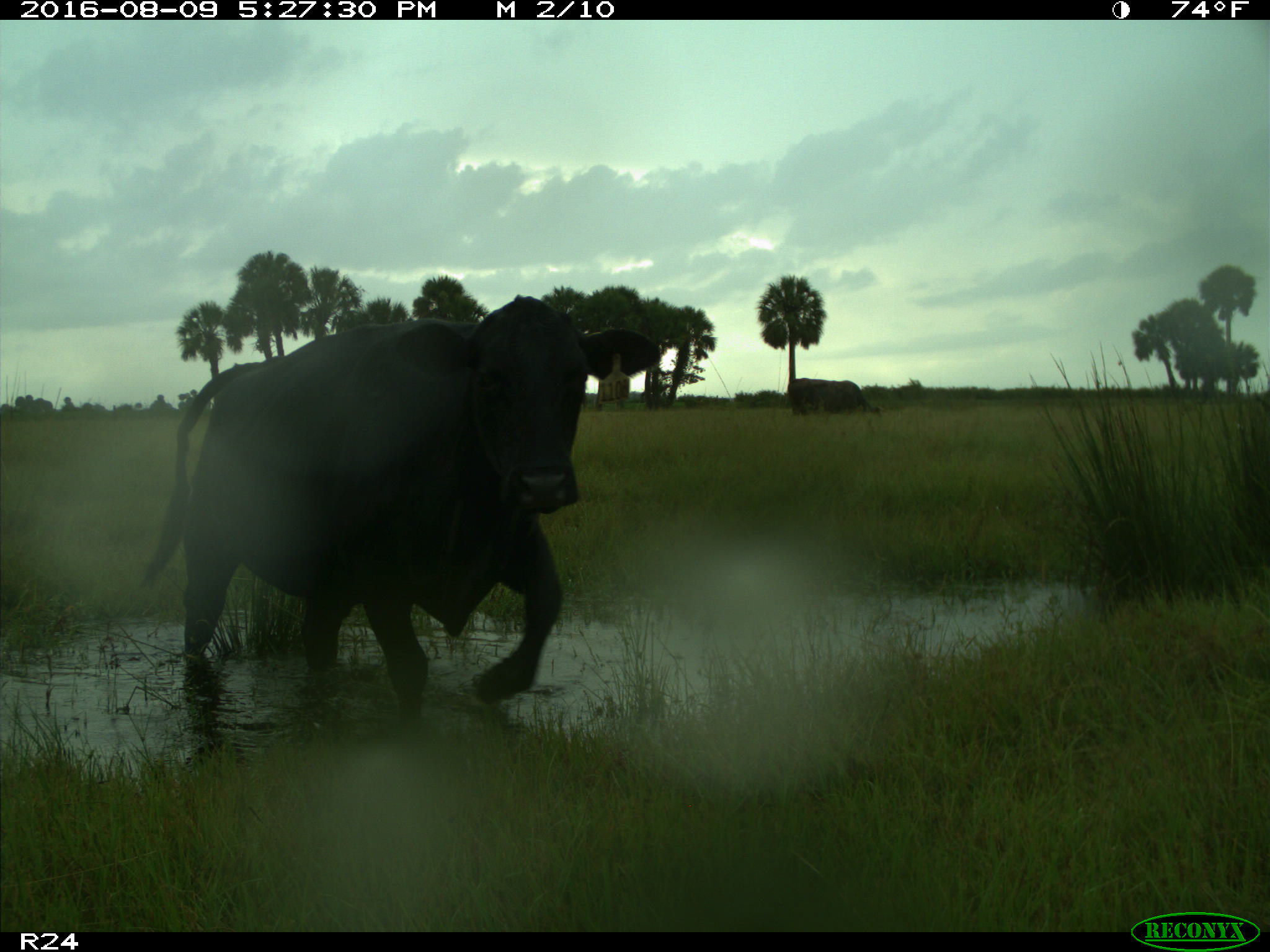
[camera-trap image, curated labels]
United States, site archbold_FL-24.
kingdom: Animalia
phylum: Chordata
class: Mammalia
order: Artiodactyla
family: Bovidae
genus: Bos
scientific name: Bos taurus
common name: domestic cow